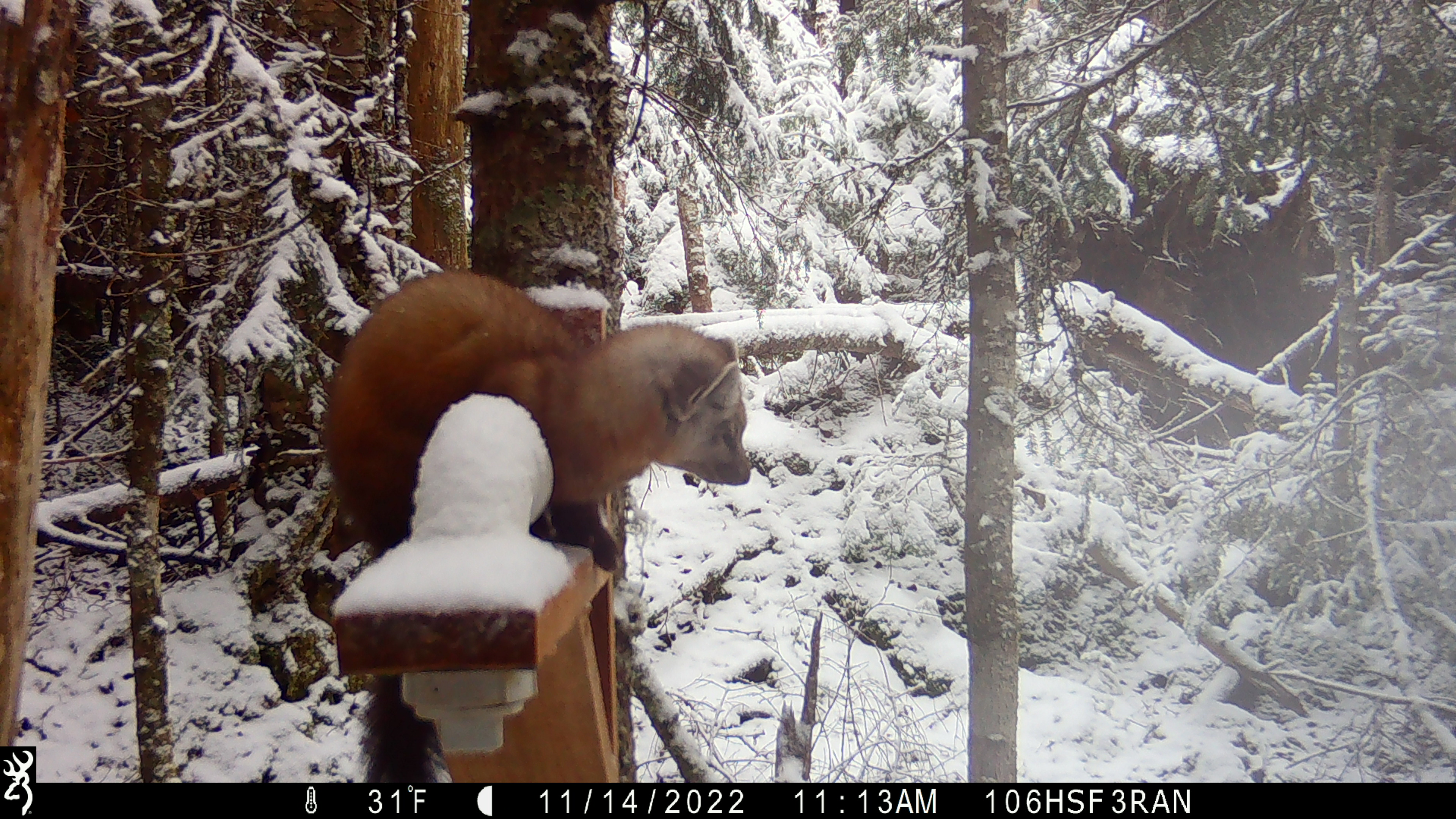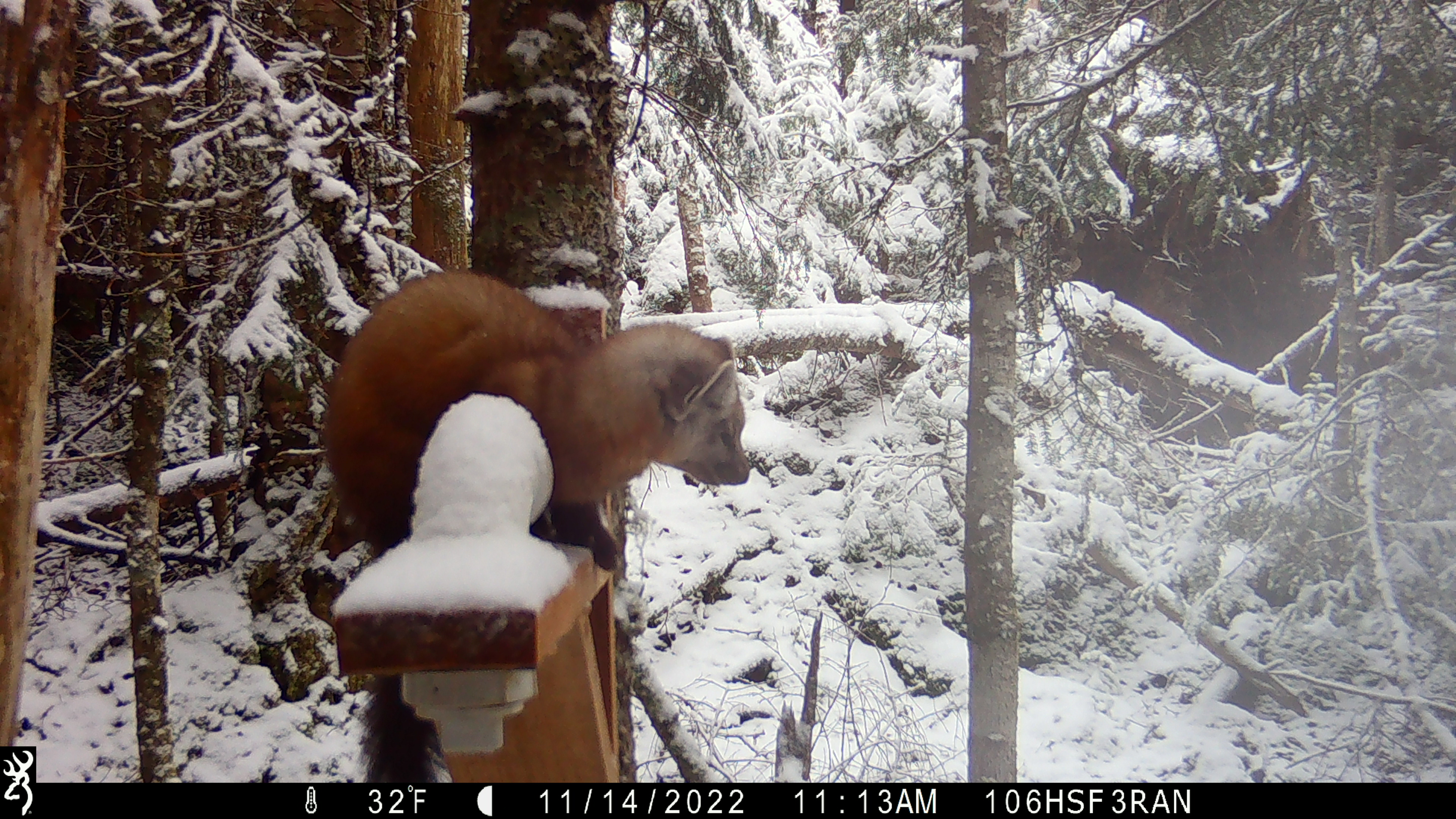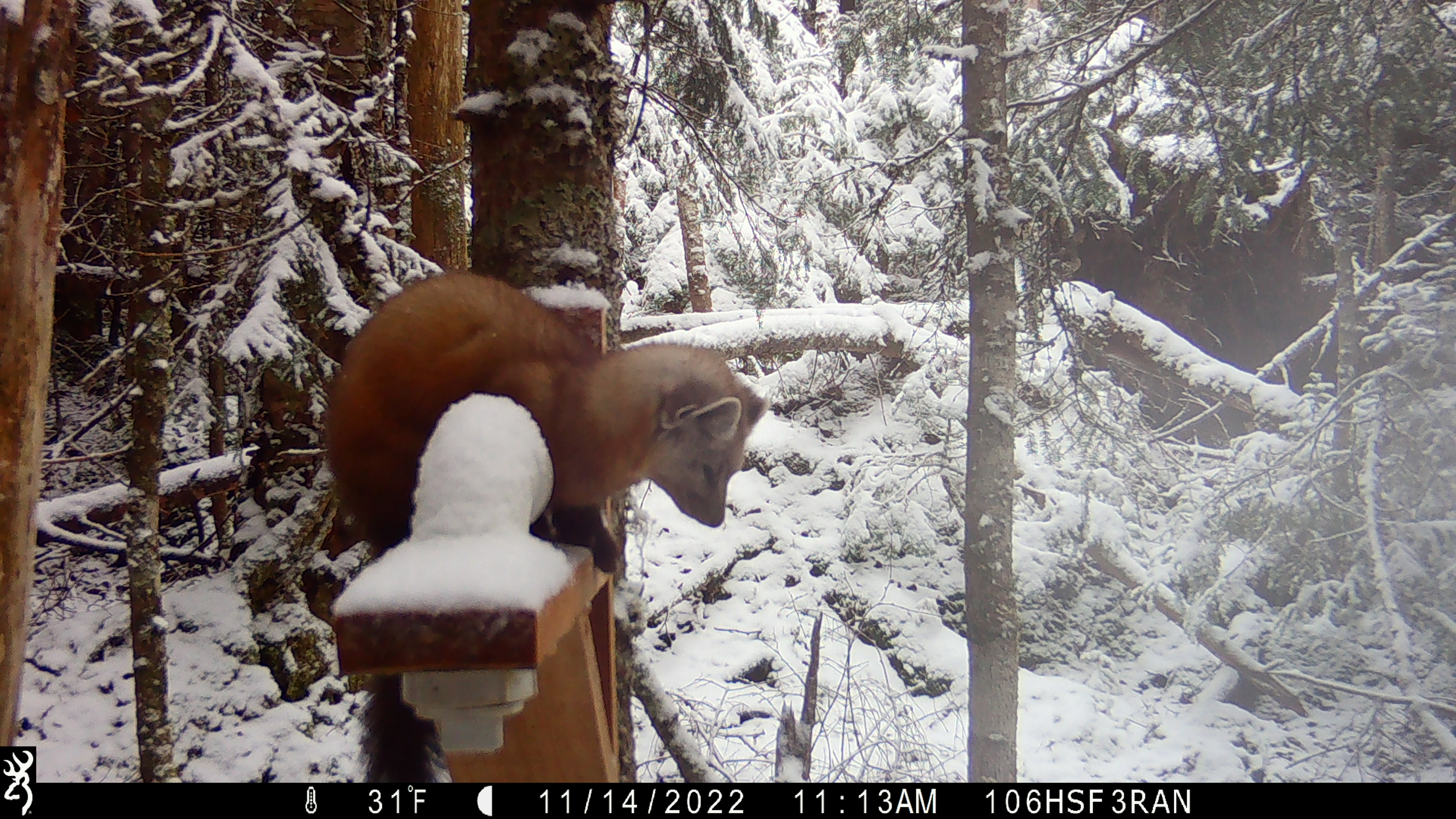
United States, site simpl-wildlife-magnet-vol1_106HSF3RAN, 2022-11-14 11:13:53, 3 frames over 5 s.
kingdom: Animalia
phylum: Chordata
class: Mammalia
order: Carnivora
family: Mustelidae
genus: Martes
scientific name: Martes americana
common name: american marten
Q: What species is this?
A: American marten (Martes americana).